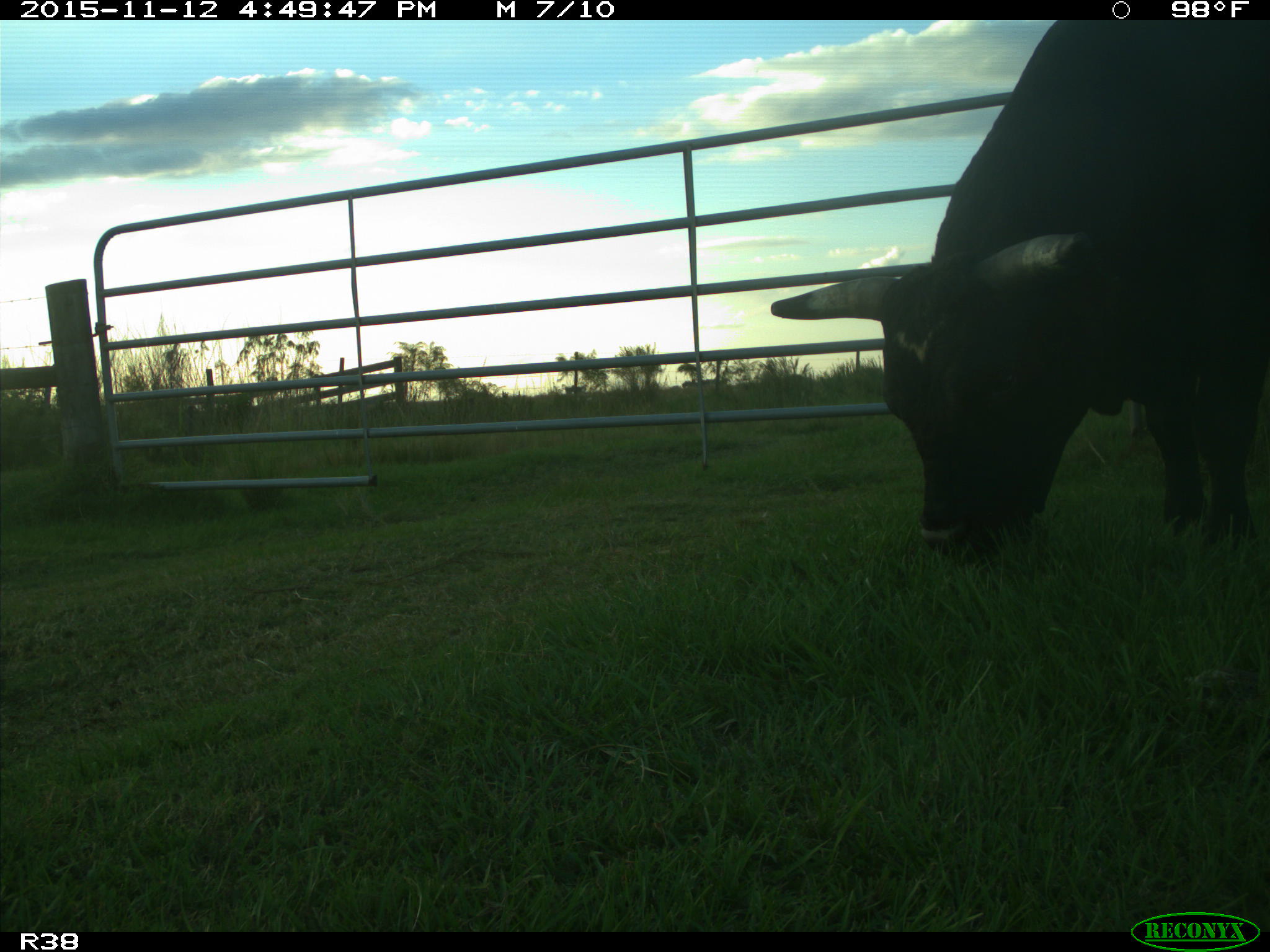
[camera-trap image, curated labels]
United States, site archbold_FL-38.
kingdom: Animalia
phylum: Chordata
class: Mammalia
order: Artiodactyla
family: Bovidae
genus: Bos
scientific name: Bos taurus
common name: domestic cow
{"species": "Bos taurus (domestic cow)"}